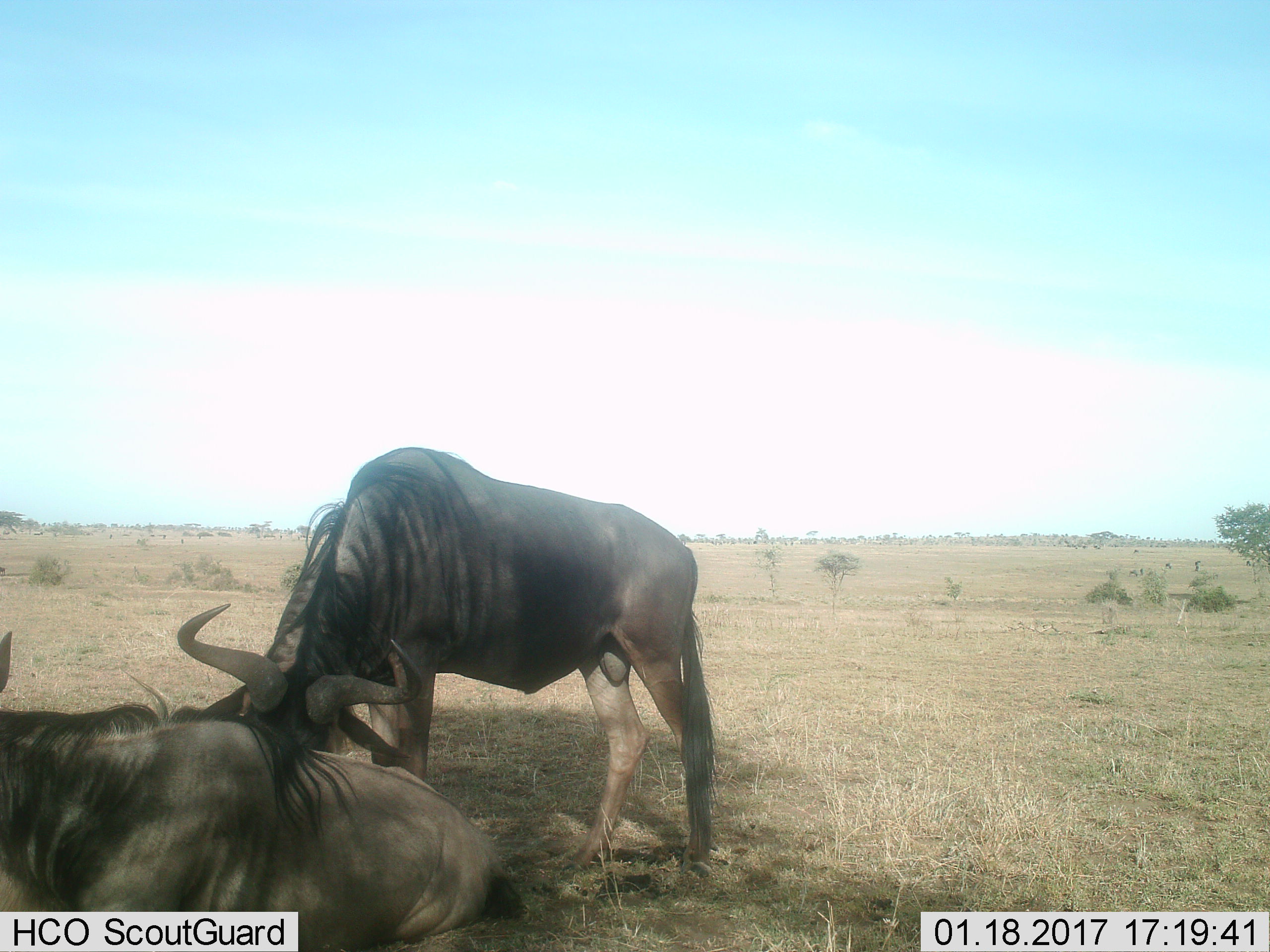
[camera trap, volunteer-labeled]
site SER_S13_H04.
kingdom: Animalia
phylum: Chordata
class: Mammalia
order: Artiodactyla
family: Bovidae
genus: Connochaetes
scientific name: Connochaetes taurinus taurinus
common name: blue wildebeest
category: wildebeestblue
Wildebeestblue (blue wildebeest) (Connochaetes taurinus taurinus), count 2. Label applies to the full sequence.